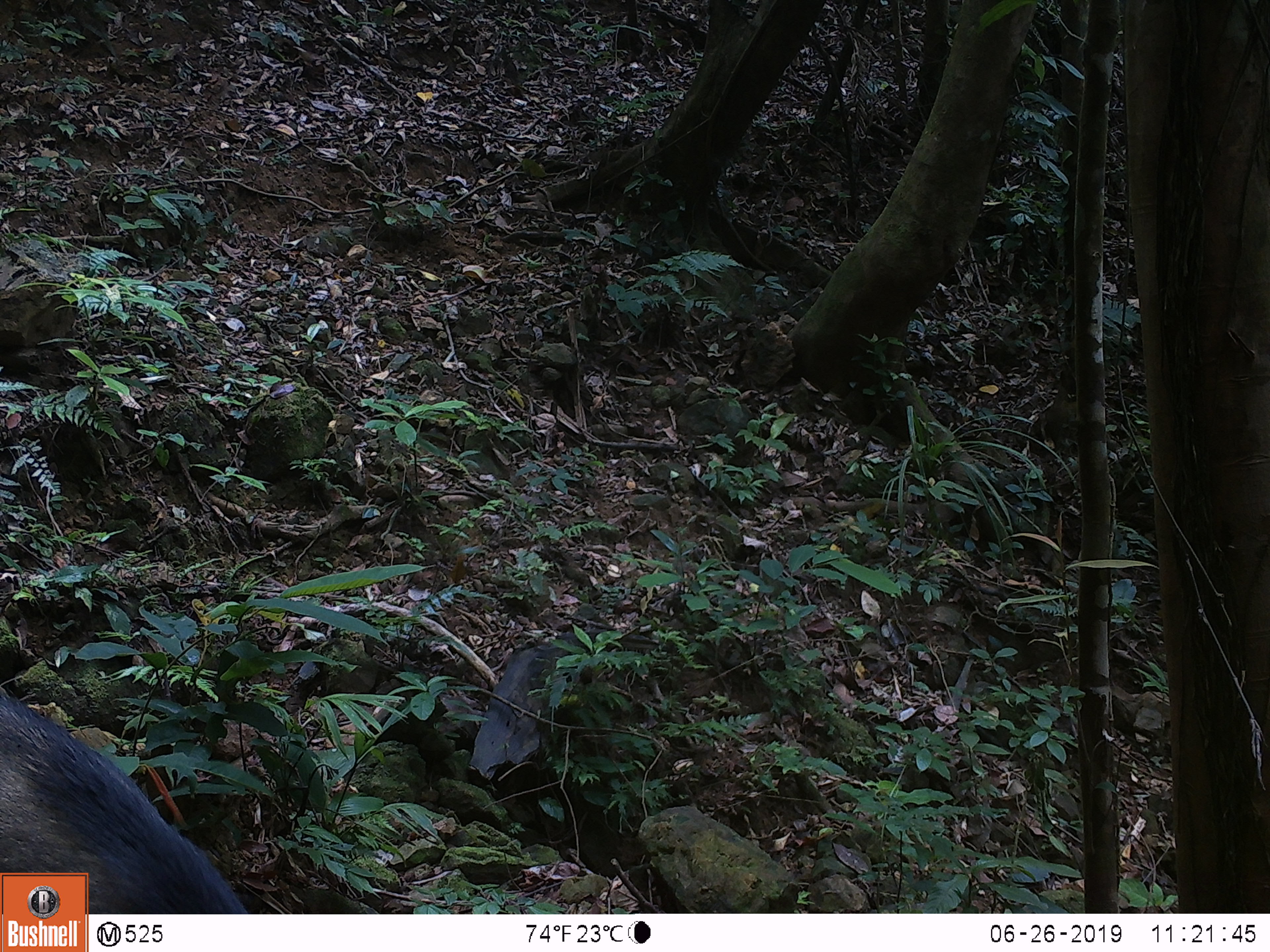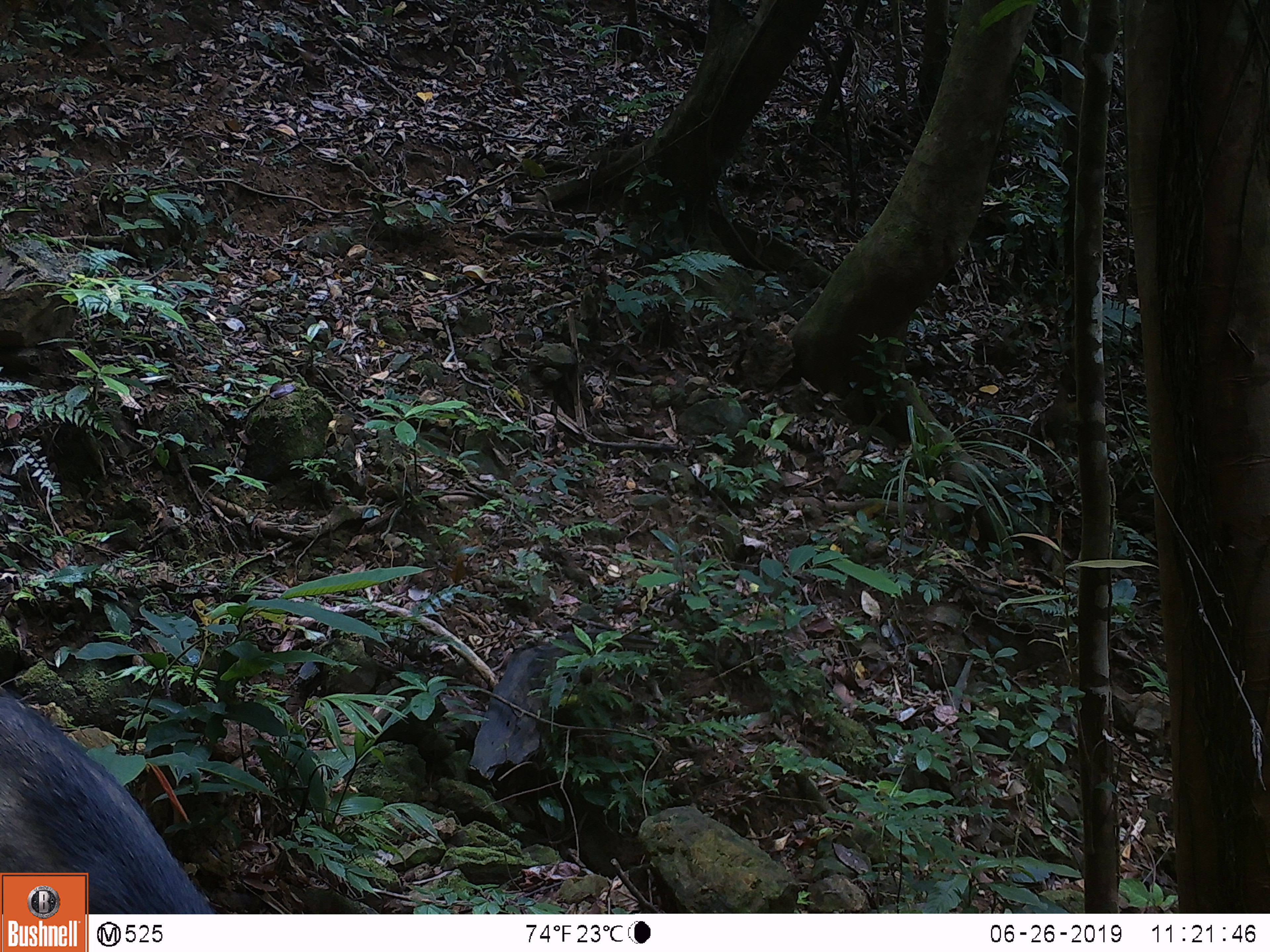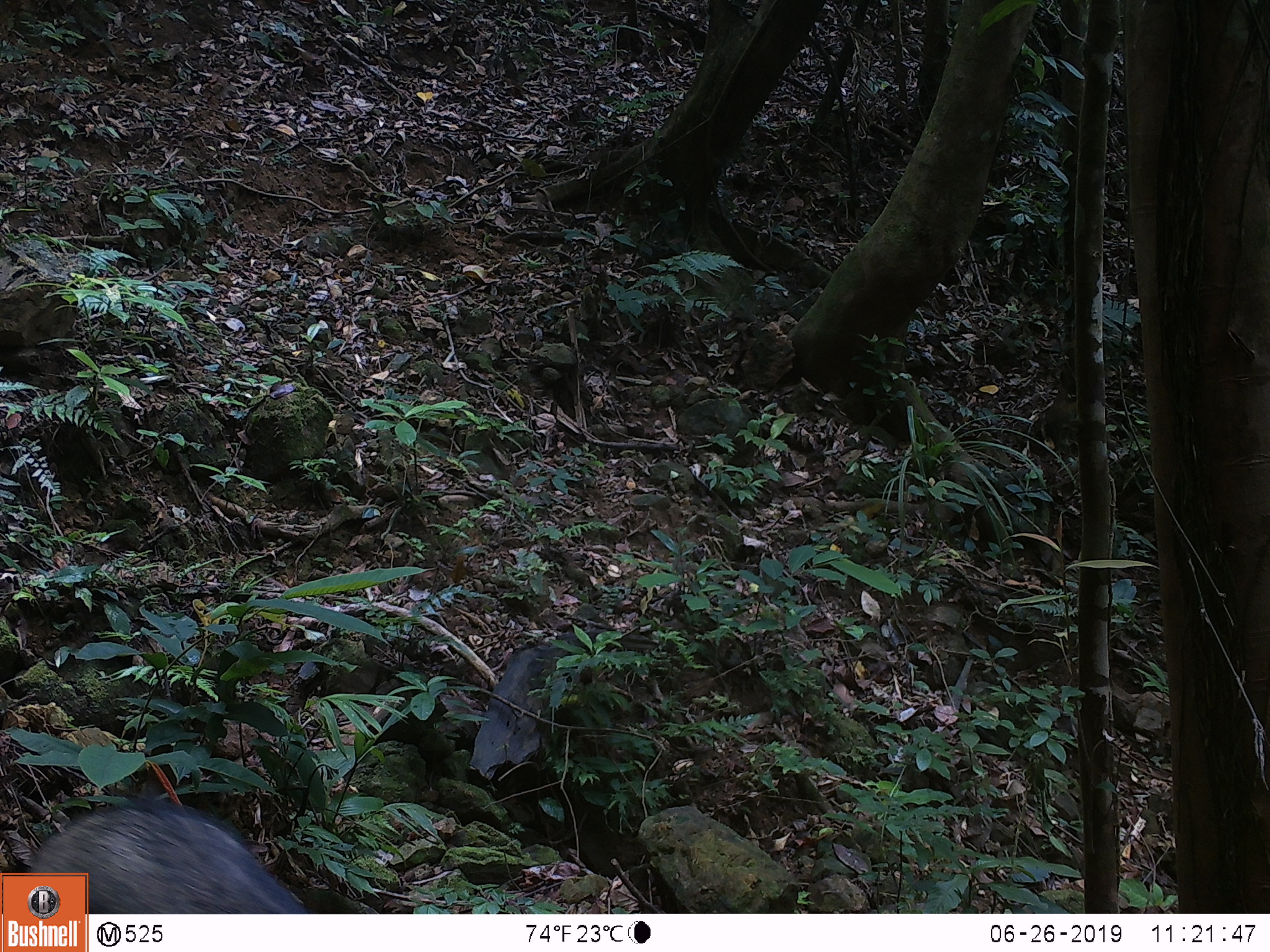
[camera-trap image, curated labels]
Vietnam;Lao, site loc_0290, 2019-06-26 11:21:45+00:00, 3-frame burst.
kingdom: Animalia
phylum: Chordata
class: Mammalia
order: Artiodactyla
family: Suidae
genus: Sus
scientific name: Sus scrofa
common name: eurasian wild pig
Eurasian wild pig (Sus scrofa). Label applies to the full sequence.